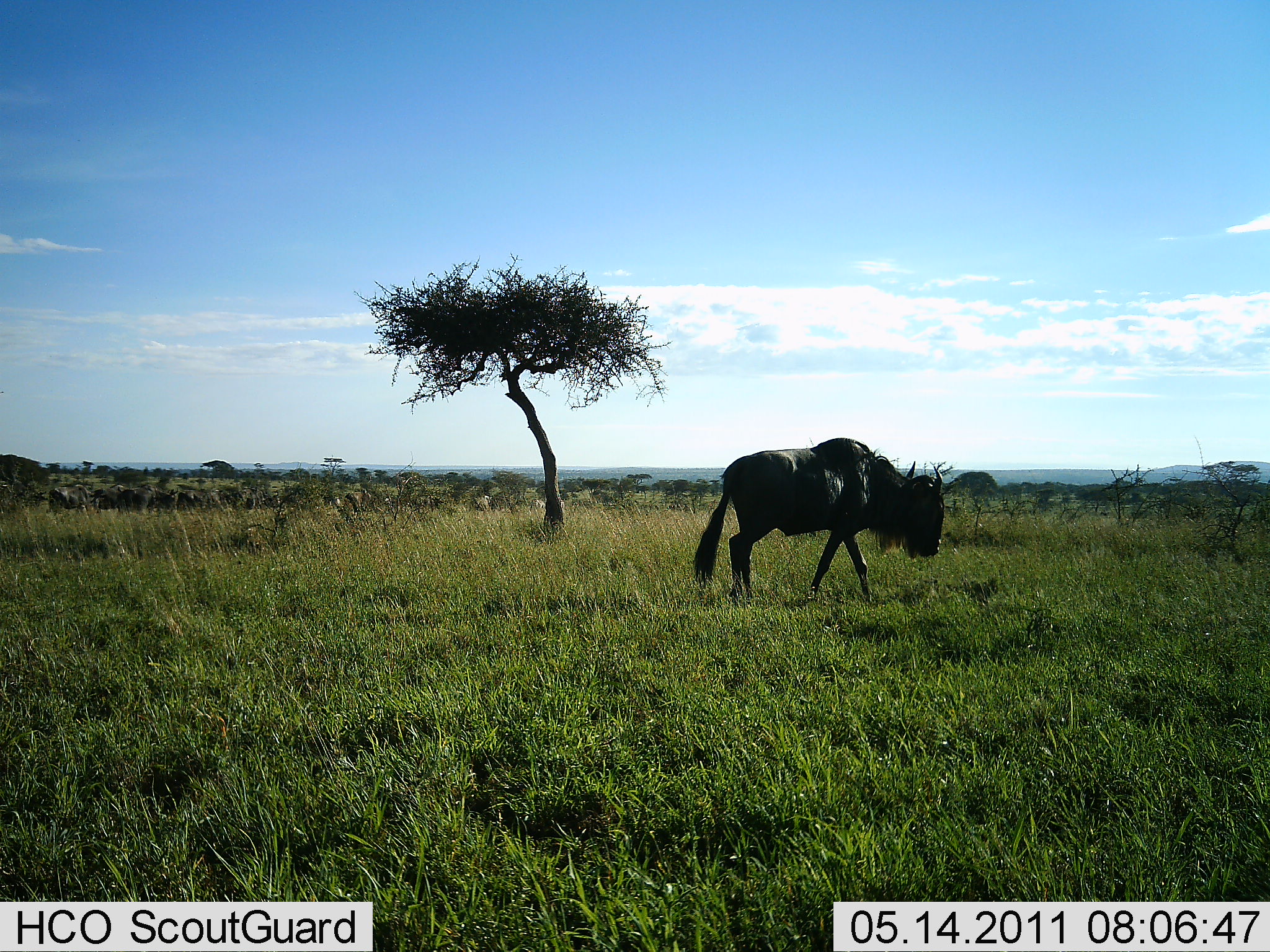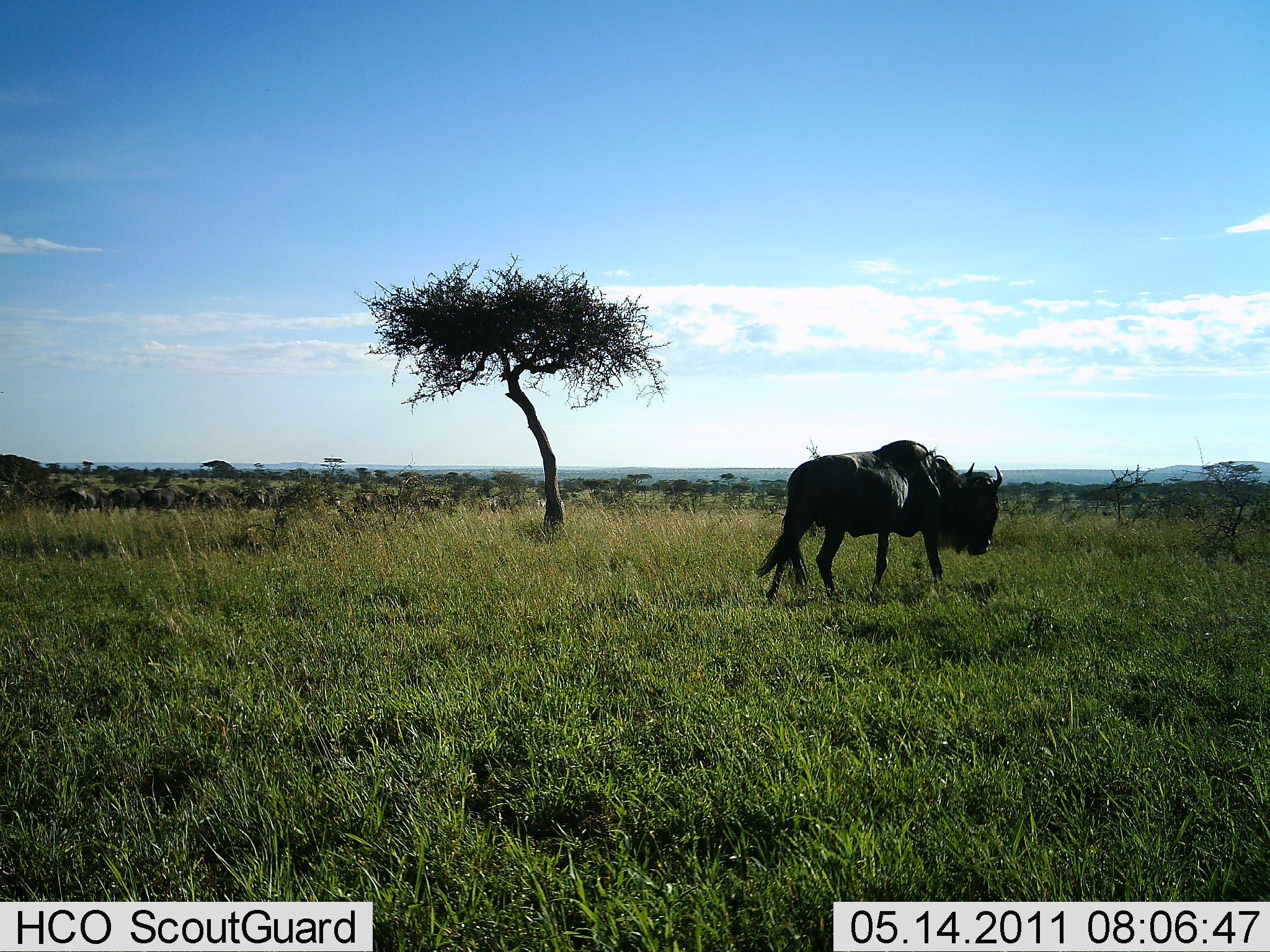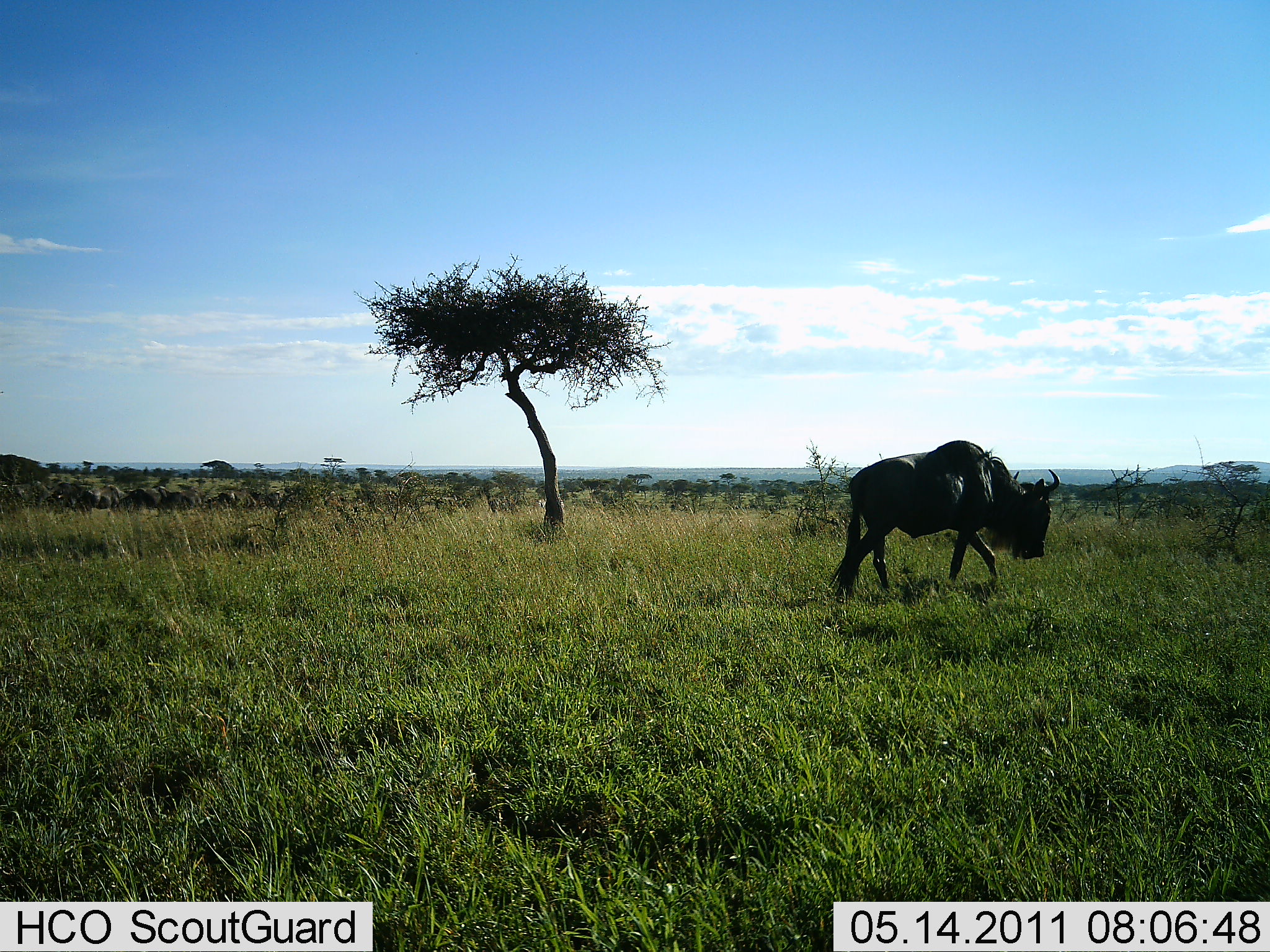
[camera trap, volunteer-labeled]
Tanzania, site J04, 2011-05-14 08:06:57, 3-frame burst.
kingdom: Animalia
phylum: Chordata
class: Mammalia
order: Artiodactyla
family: Bovidae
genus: Connochaetes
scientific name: Connochaetes taurinus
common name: blue wildebeest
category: wildebeest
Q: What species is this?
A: Wildebeest (blue wildebeest) (Connochaetes taurinus).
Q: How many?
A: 1.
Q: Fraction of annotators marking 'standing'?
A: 0%.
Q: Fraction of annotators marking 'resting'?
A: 0%.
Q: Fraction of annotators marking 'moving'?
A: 100%.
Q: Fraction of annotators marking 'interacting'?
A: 0%.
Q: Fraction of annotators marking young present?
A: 0%.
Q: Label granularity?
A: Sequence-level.